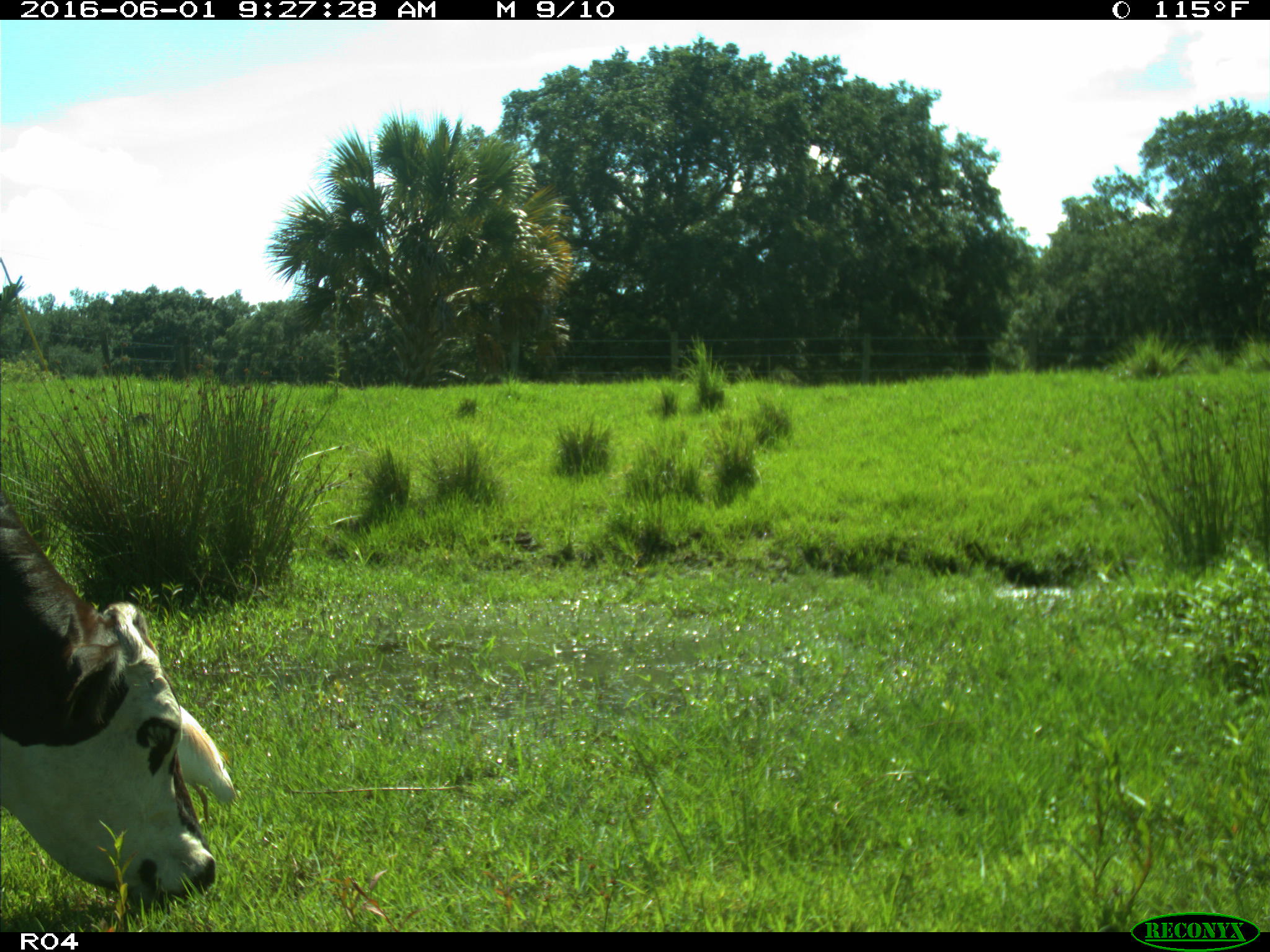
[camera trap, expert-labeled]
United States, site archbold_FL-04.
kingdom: Animalia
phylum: Chordata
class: Mammalia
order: Artiodactyla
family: Bovidae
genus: Bos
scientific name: Bos taurus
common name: domestic cow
Bos taurus (domestic cow).